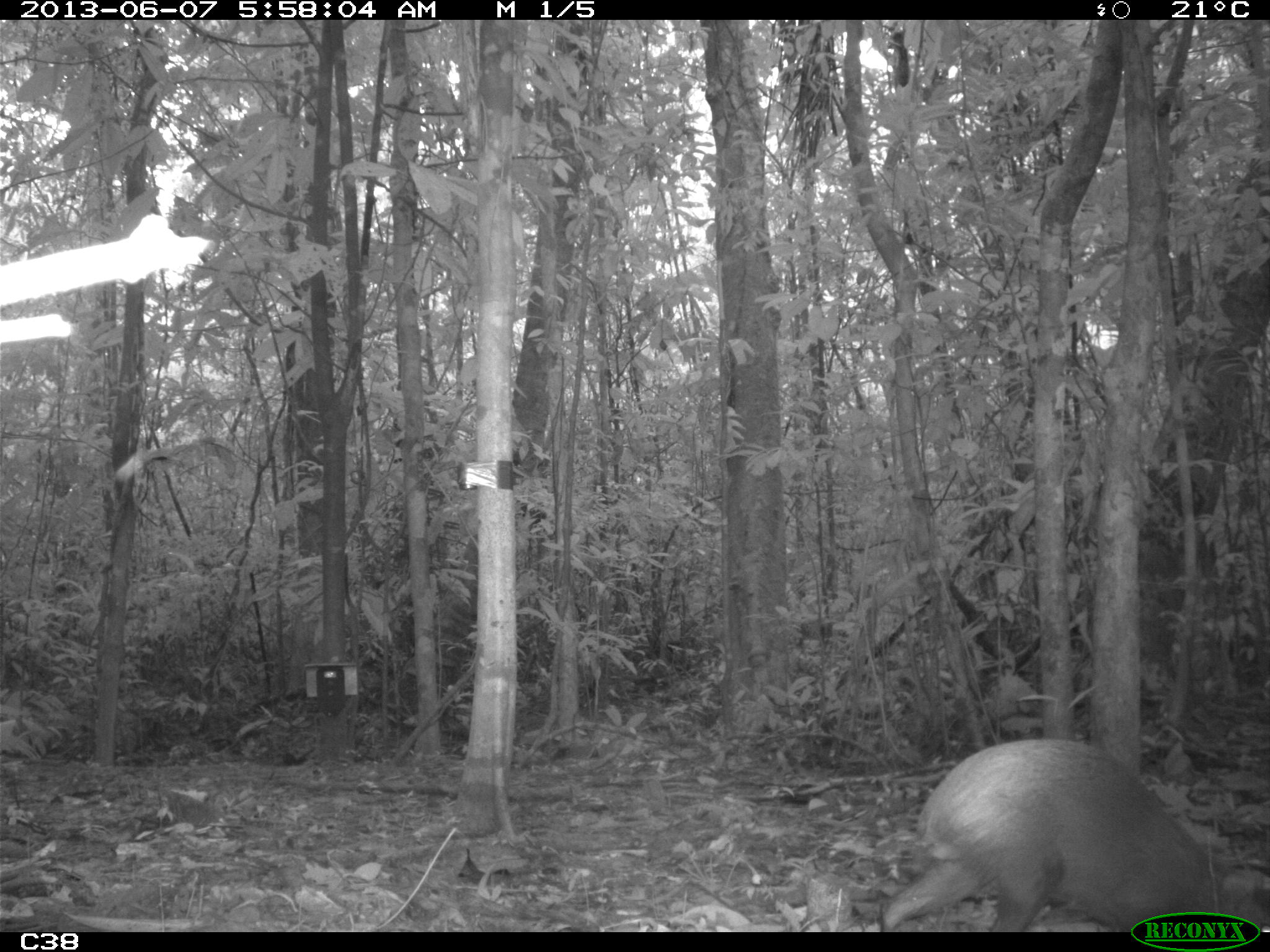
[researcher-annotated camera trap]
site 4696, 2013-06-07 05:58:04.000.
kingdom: Animalia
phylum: Chordata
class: Mammalia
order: Rodentia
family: Dasyproctidae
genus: Dasyprocta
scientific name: Dasyprocta leporina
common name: red-rumped agouti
Dasyprocta leporina (red-rumped agouti), count 1, age adult.